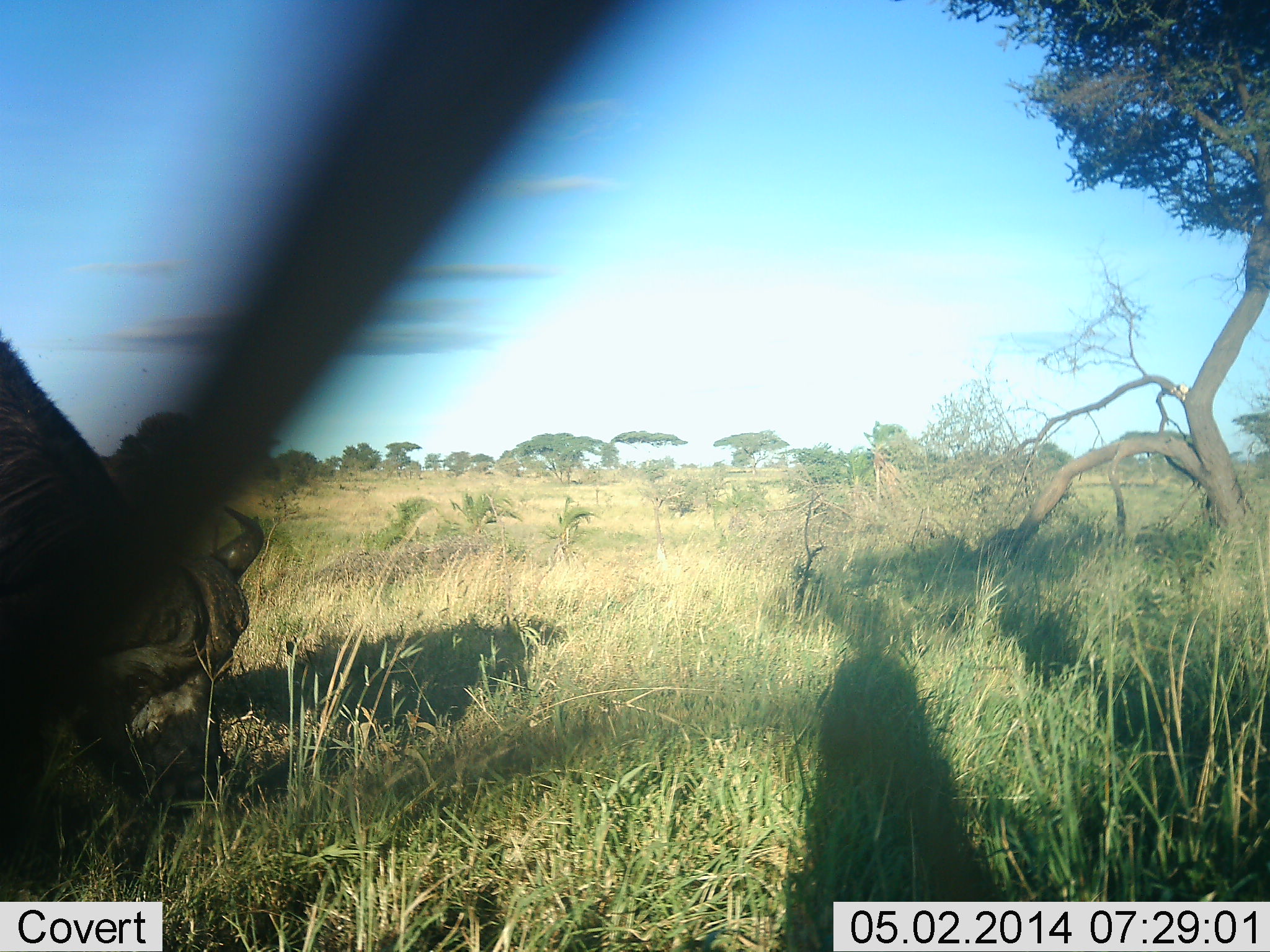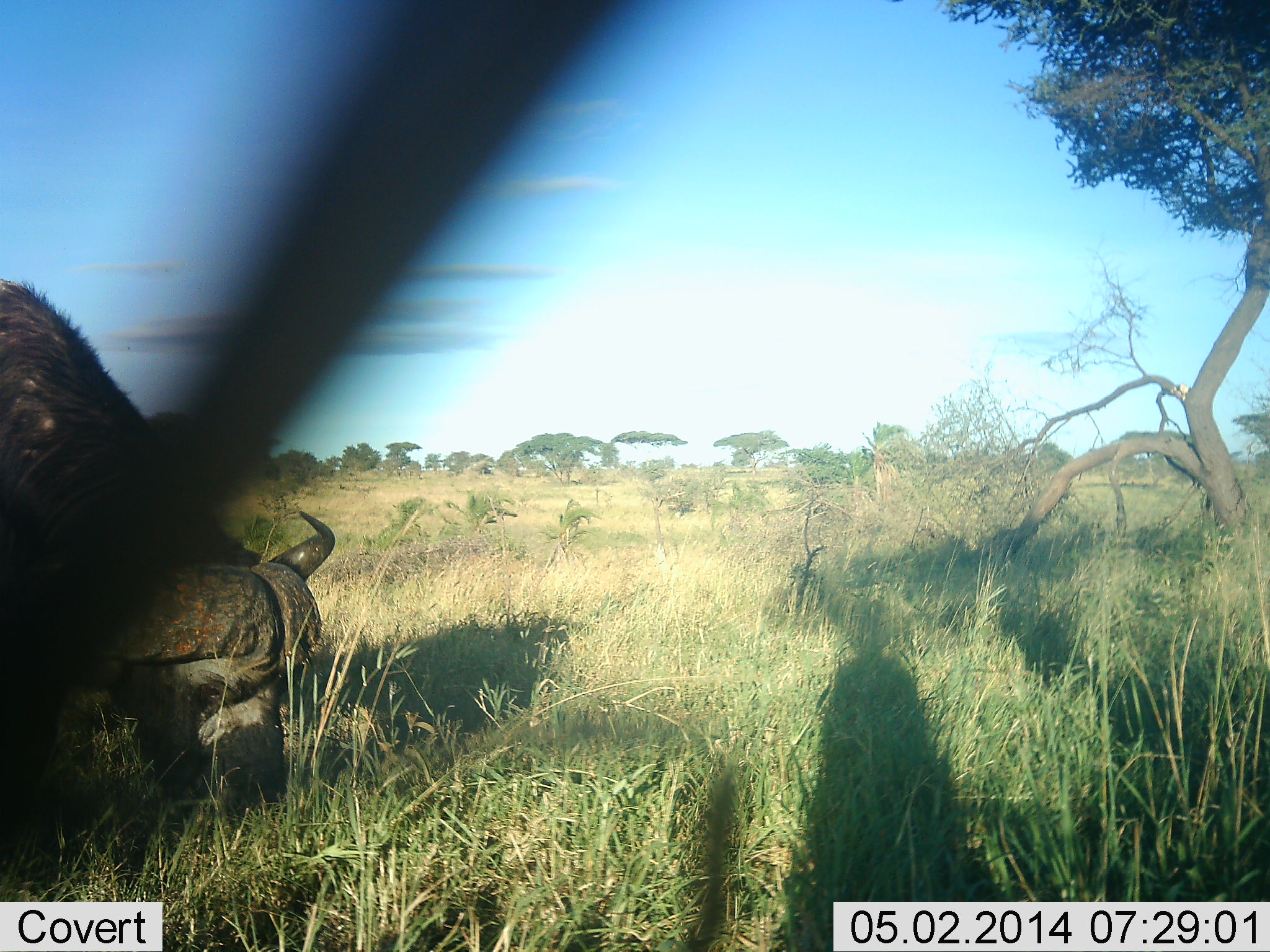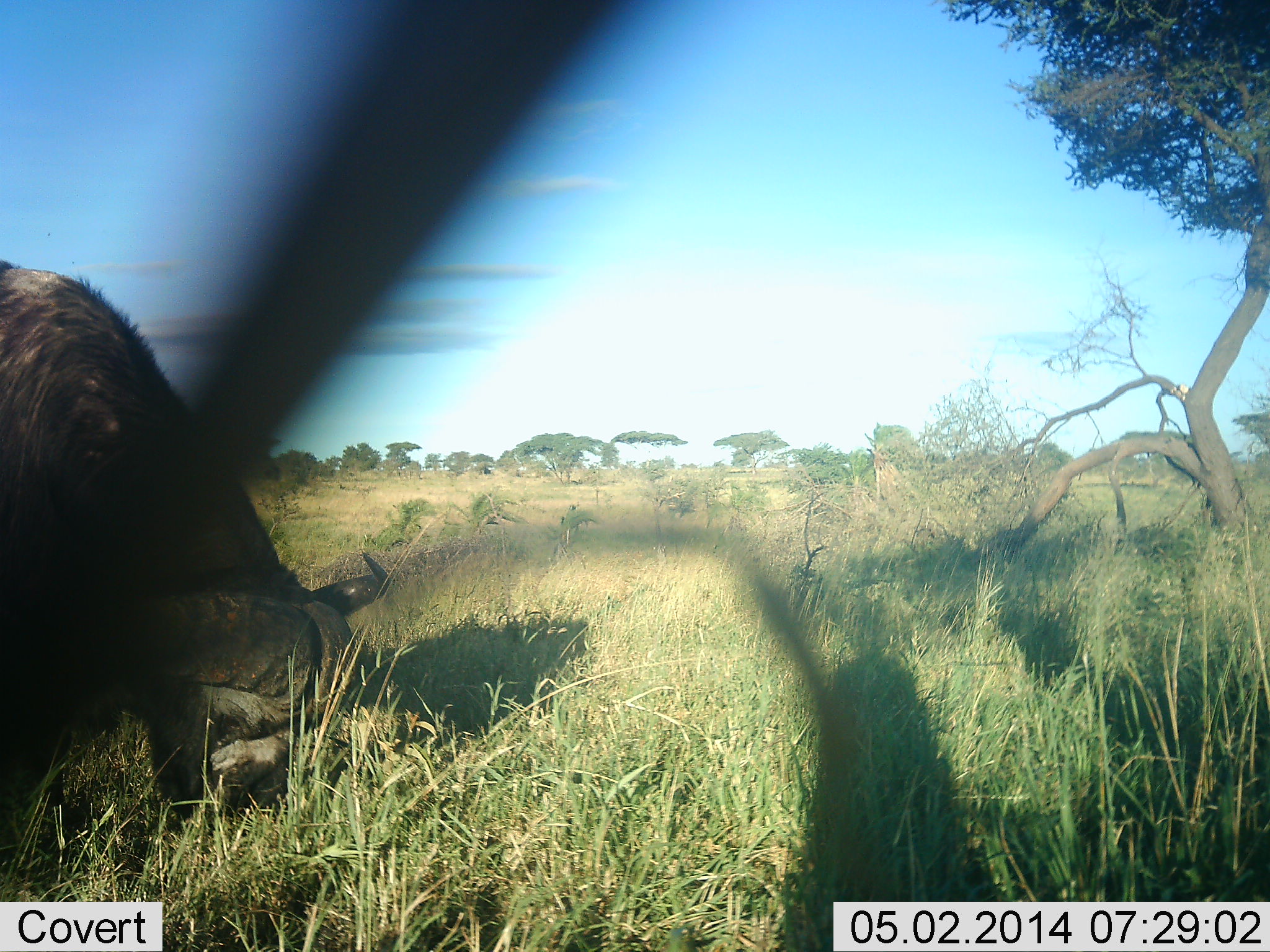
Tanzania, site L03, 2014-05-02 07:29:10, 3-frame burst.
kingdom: Animalia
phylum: Chordata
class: Mammalia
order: Artiodactyla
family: Bovidae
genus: Syncerus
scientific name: Syncerus caffer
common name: cape buffalo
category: buffalo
Buffalo (cape buffalo) (Syncerus caffer), count 1. Behavior (volunteer vote fractions): standing 0%, resting 0%, moving 0%, interacting 0%. Young present (vote fraction): 0%. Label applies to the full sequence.